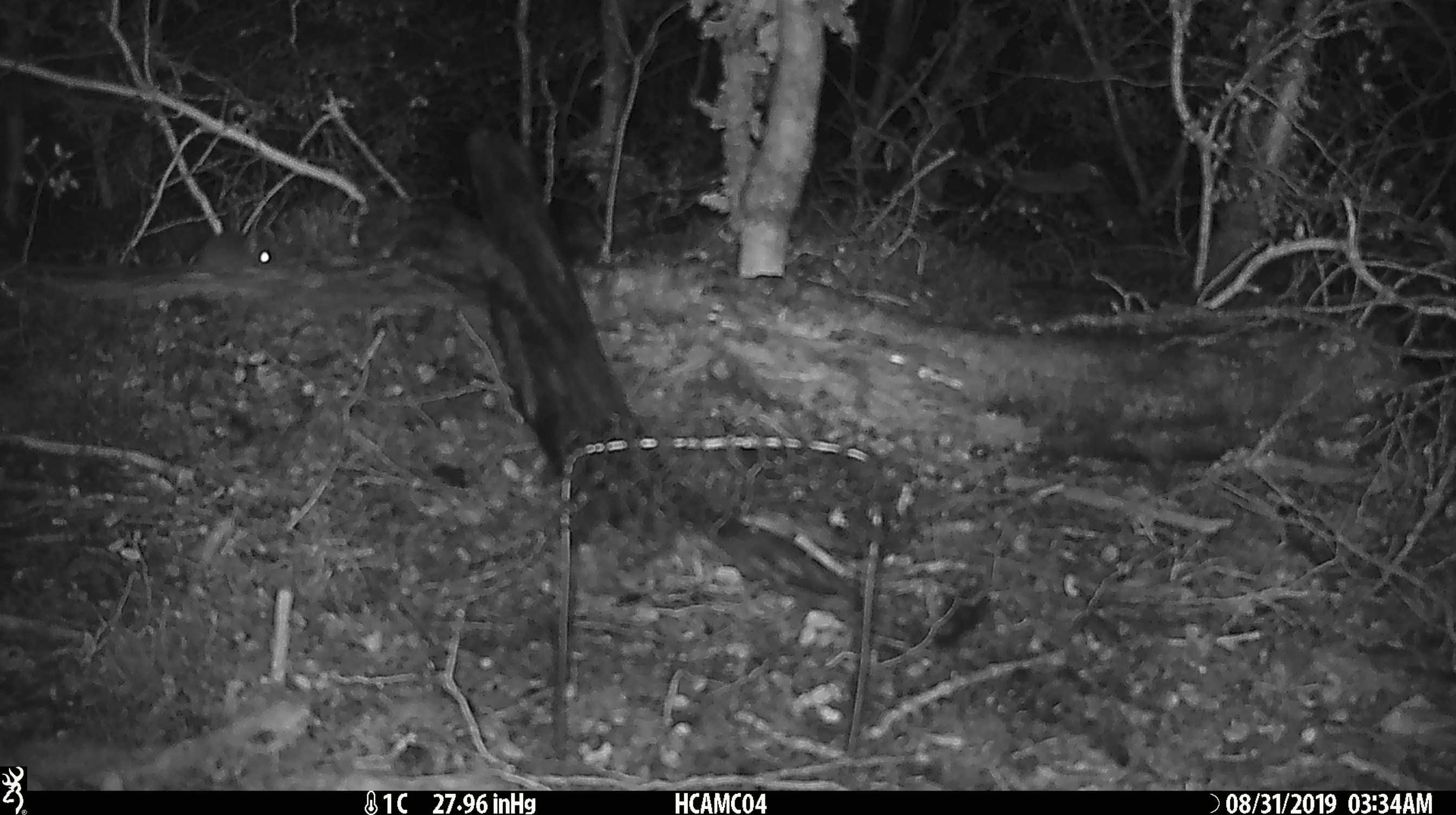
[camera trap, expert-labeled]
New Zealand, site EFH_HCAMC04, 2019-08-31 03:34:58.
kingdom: Animalia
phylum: Chordata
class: Mammalia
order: Rodentia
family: Muridae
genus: Mus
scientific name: Mus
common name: mouse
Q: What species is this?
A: Mouse (Mus).